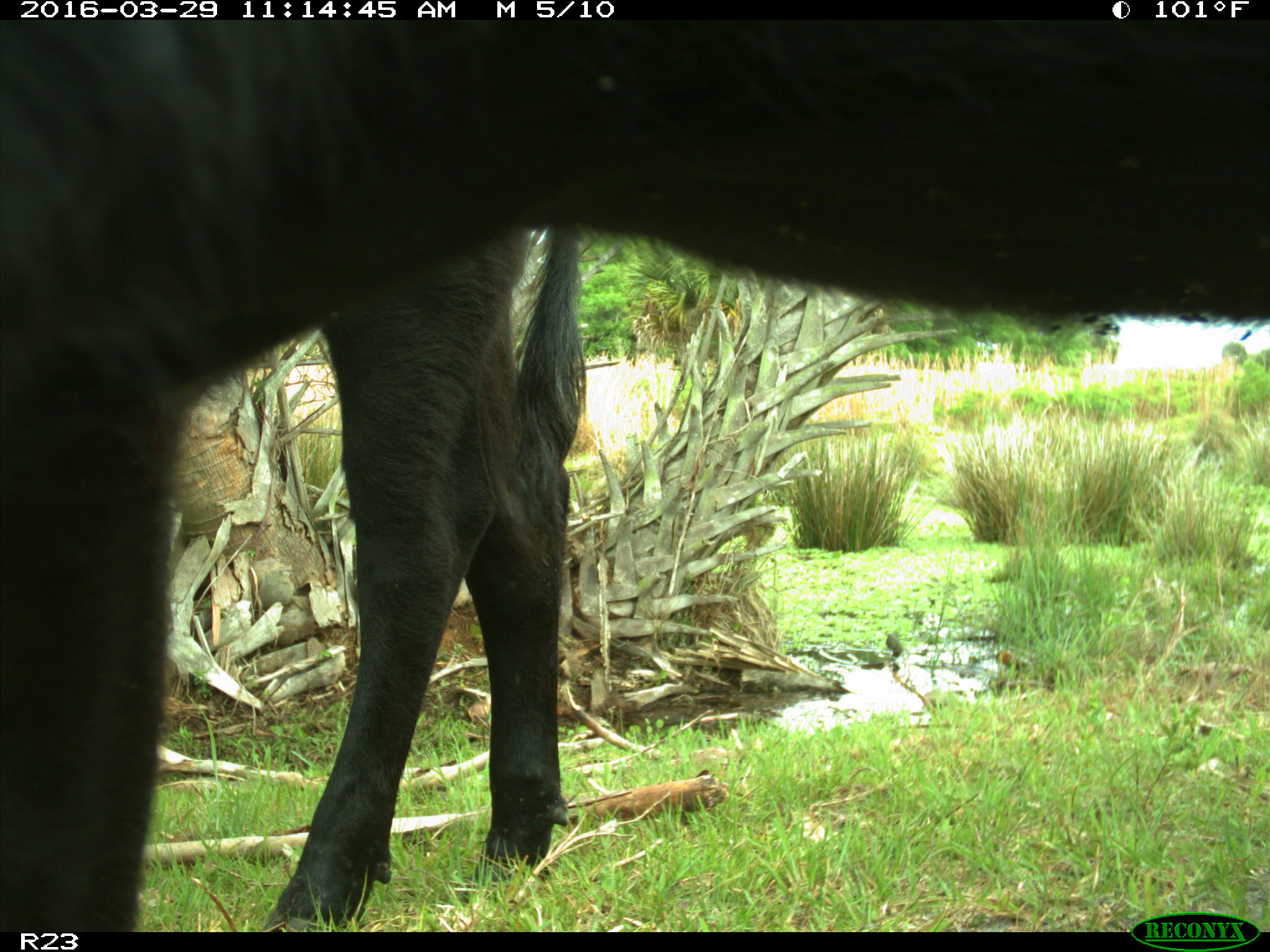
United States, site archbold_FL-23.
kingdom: Animalia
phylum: Chordata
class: Mammalia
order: Artiodactyla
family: Bovidae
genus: Bos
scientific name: Bos taurus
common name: domestic cow